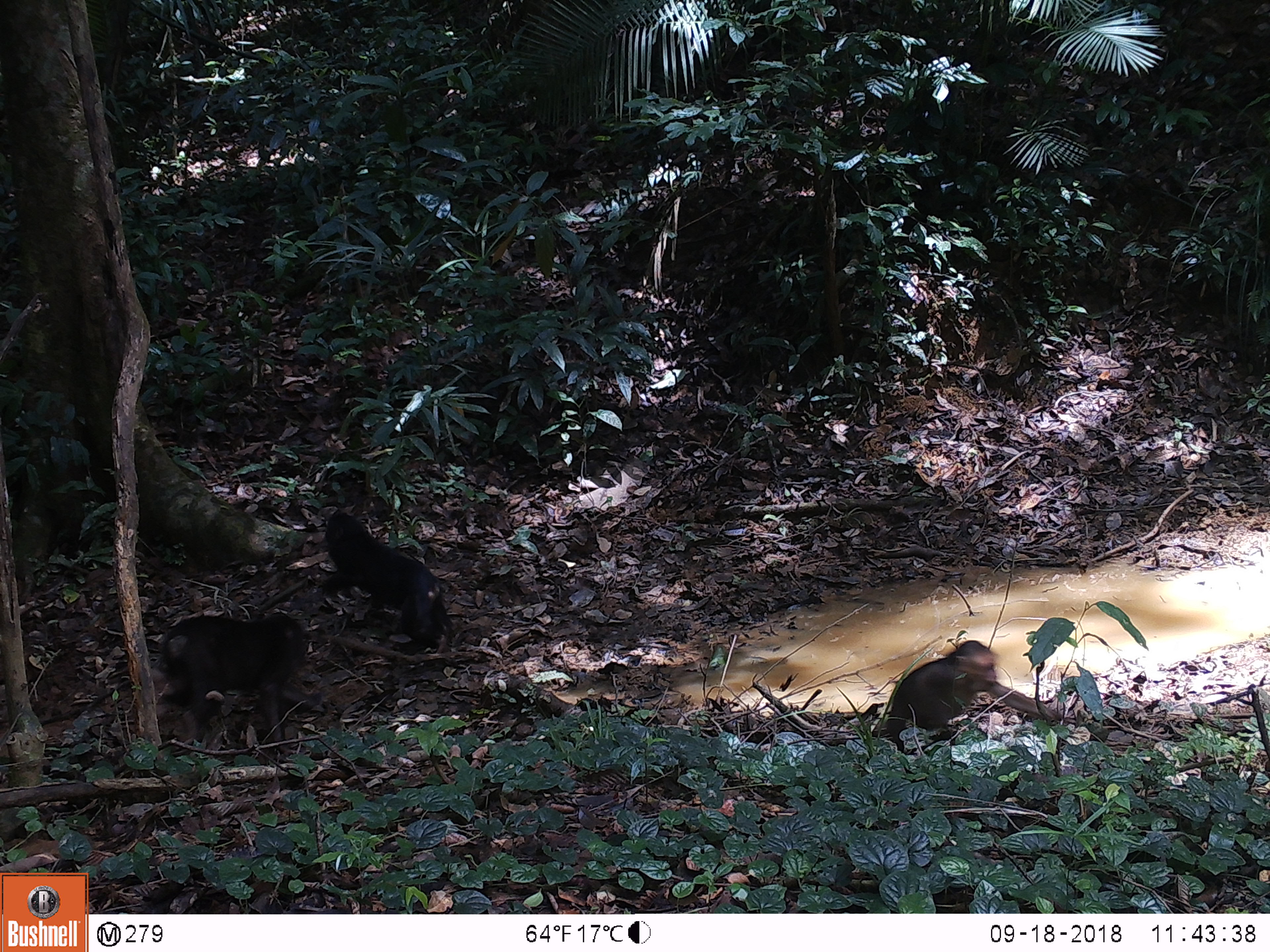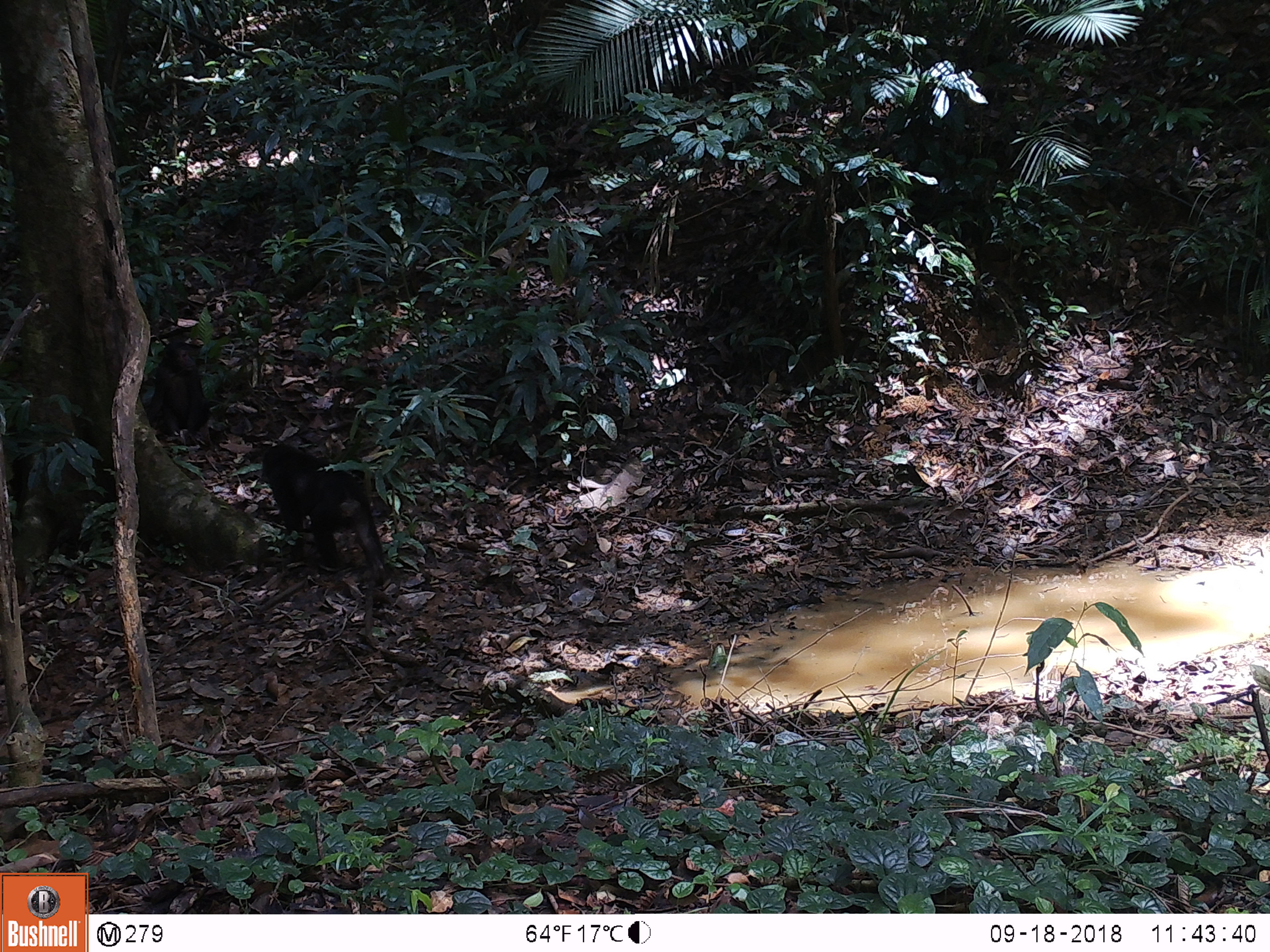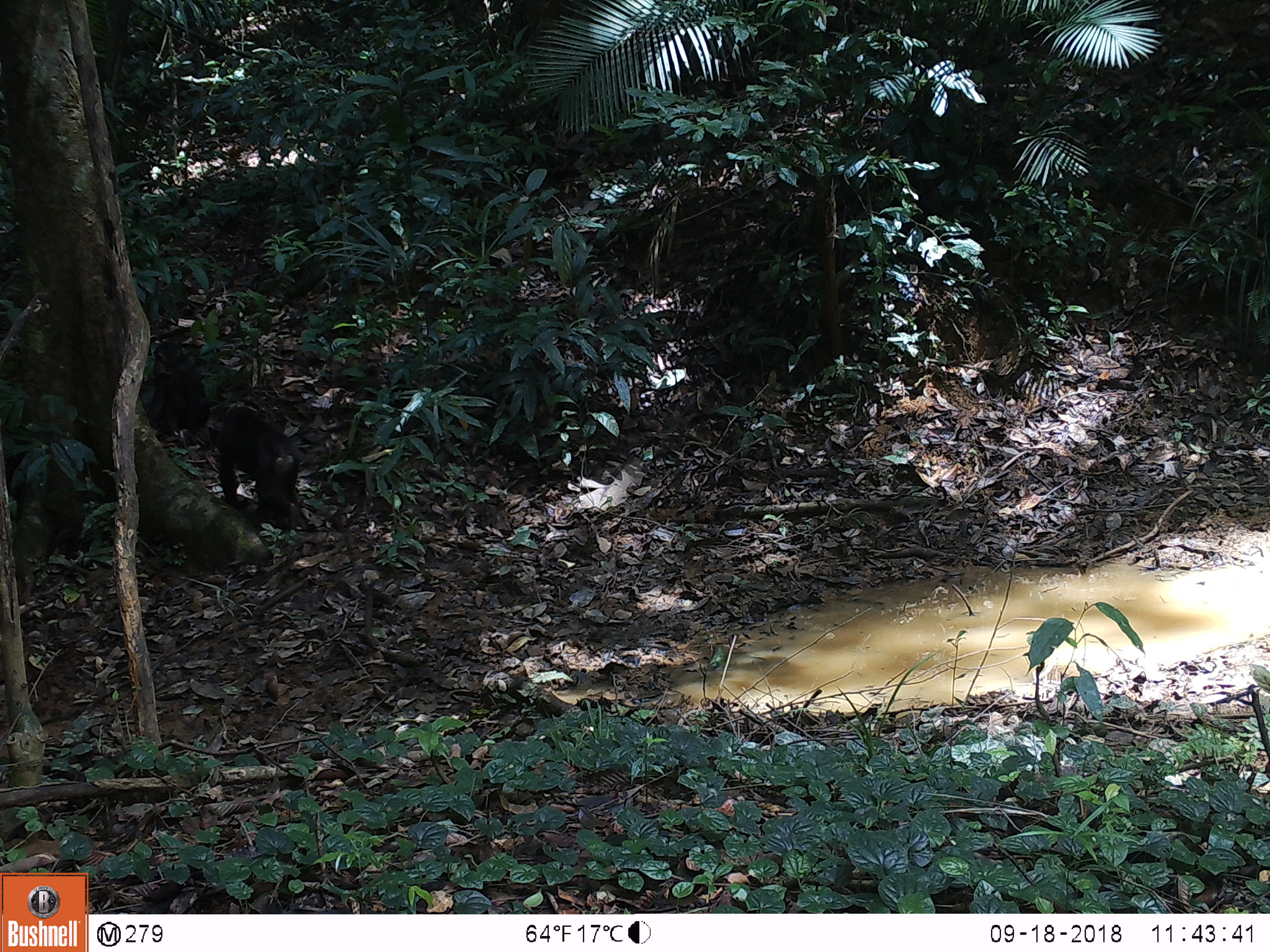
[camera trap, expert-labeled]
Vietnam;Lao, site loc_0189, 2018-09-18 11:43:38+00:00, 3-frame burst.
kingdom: Animalia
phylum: Chordata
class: Mammalia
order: Primates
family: Cercopithecidae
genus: Macaca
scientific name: Macaca arctoides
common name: stump-tailed macaque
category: stump tailed macaque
Stump tailed macaque (stump-tailed macaque) (Macaca arctoides). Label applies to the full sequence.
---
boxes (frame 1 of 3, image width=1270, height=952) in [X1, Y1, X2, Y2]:
stump tailed macaque: [155, 612, 322, 754]; [886, 640, 1062, 756]; [321, 512, 453, 648]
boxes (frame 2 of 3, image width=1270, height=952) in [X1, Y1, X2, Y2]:
stump tailed macaque: [259, 444, 387, 587]; [146, 340, 208, 437]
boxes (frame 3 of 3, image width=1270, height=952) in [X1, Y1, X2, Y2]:
stump tailed macaque: [216, 407, 300, 530]; [148, 342, 211, 437]